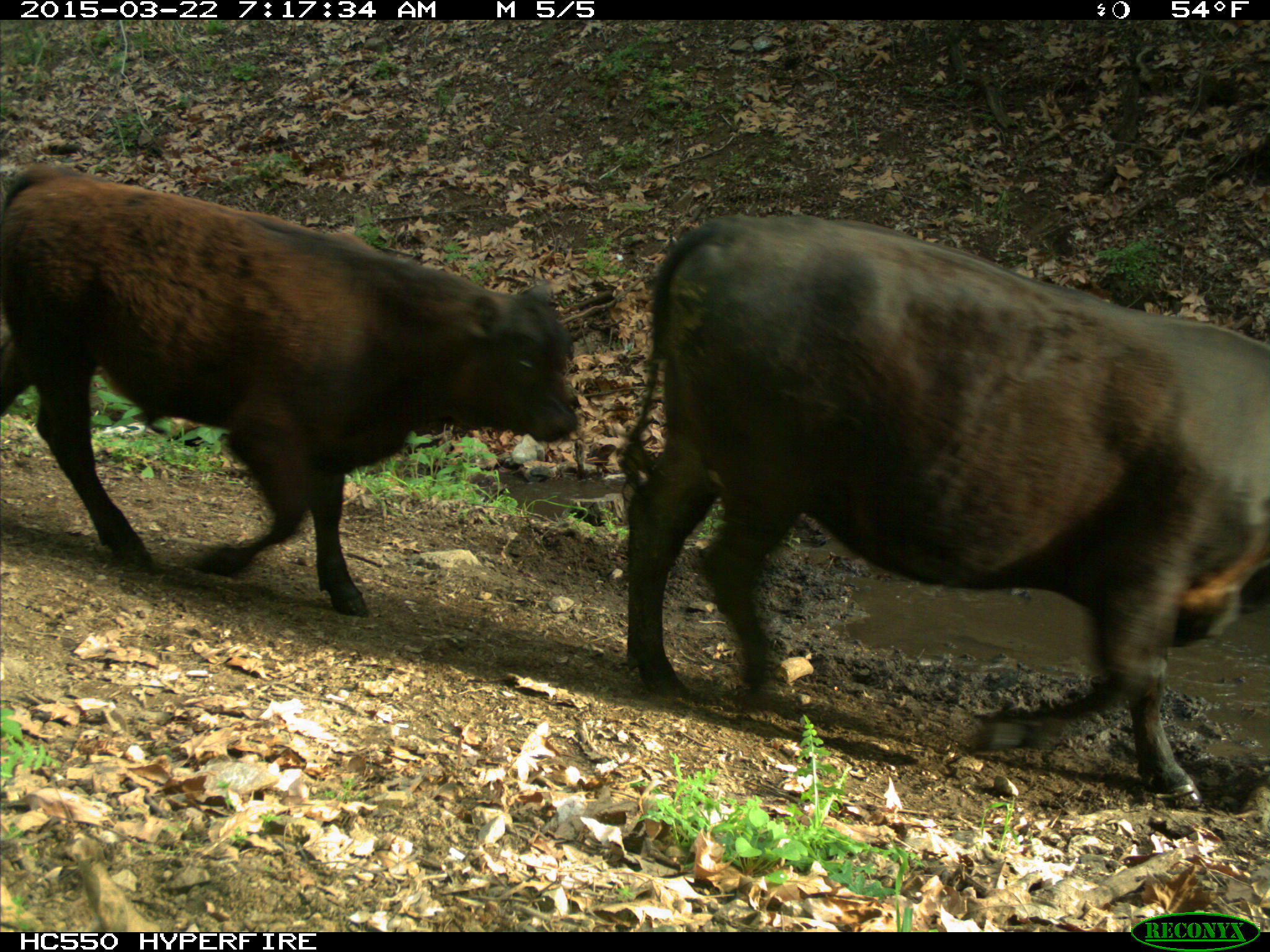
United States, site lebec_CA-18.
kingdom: Animalia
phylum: Chordata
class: Mammalia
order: Artiodactyla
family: Bovidae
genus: Bos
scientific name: Bos taurus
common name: domestic cow